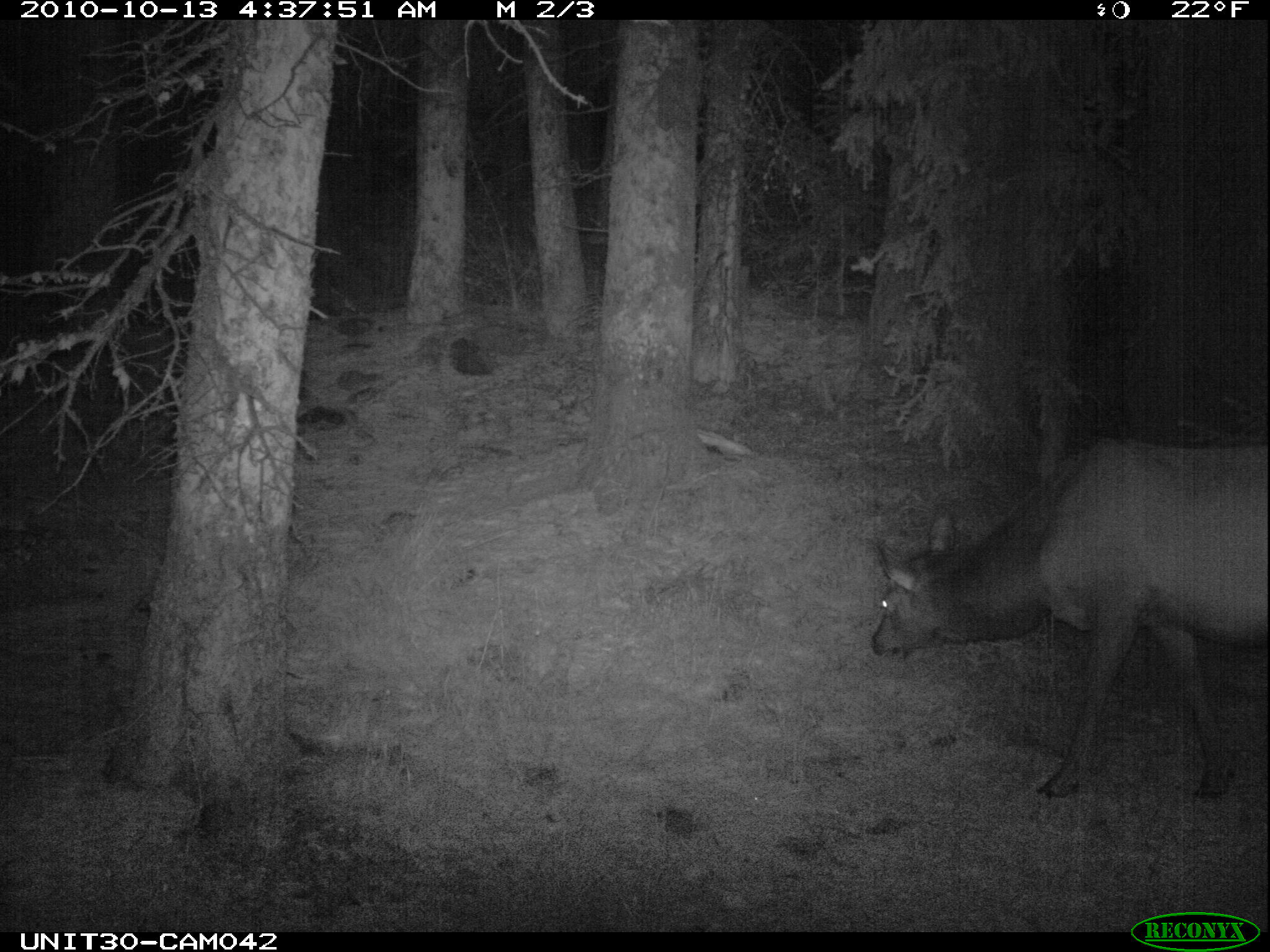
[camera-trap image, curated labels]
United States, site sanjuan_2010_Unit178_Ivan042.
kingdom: Animalia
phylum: Chordata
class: Mammalia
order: Artiodactyla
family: Cervidae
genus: Cervus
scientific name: Cervus elaphus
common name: red deer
Cervus elaphus (red deer).